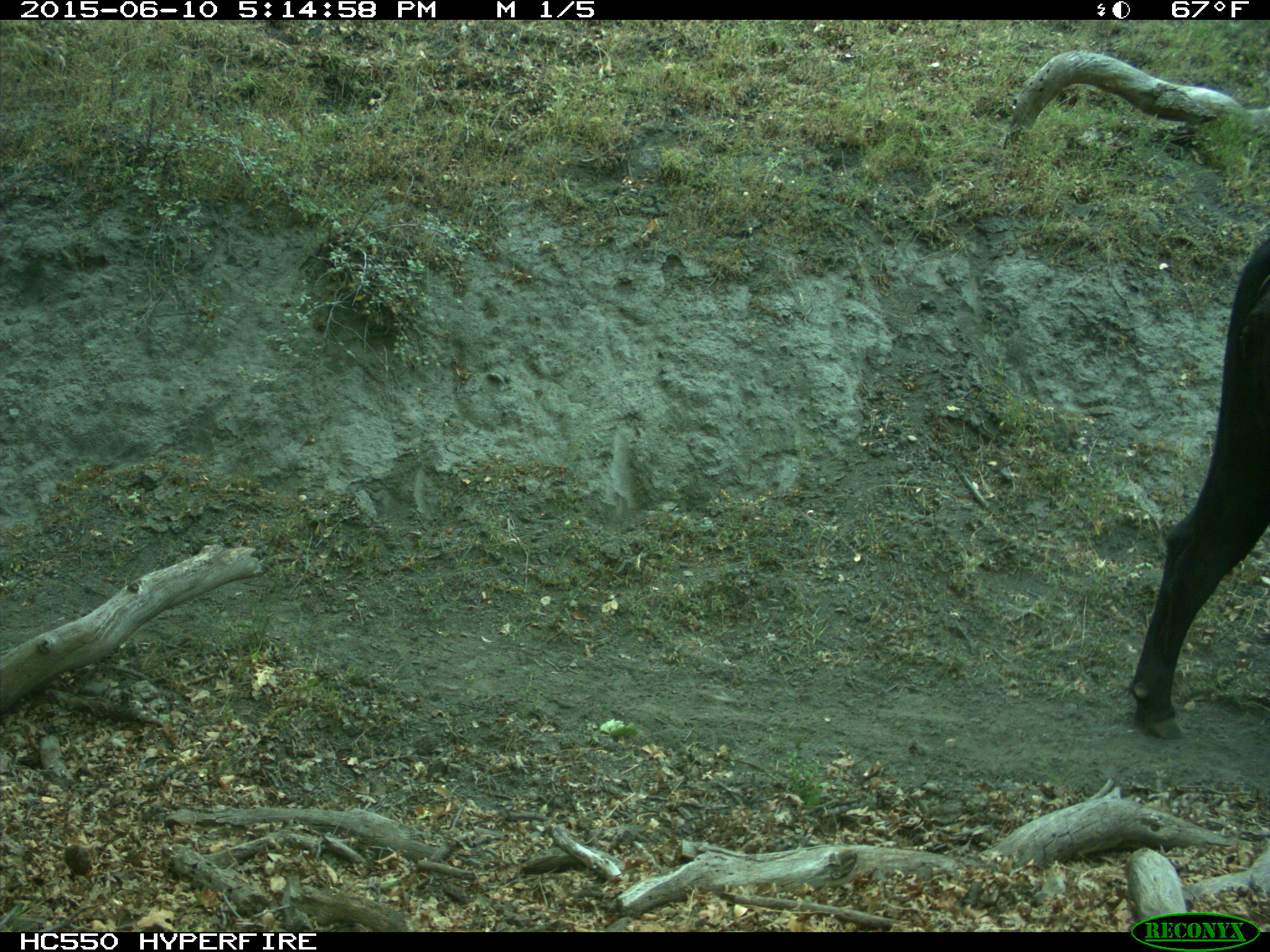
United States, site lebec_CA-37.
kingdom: Animalia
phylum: Chordata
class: Mammalia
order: Artiodactyla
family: Bovidae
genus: Bos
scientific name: Bos taurus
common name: domestic cow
Bos taurus (domestic cow).